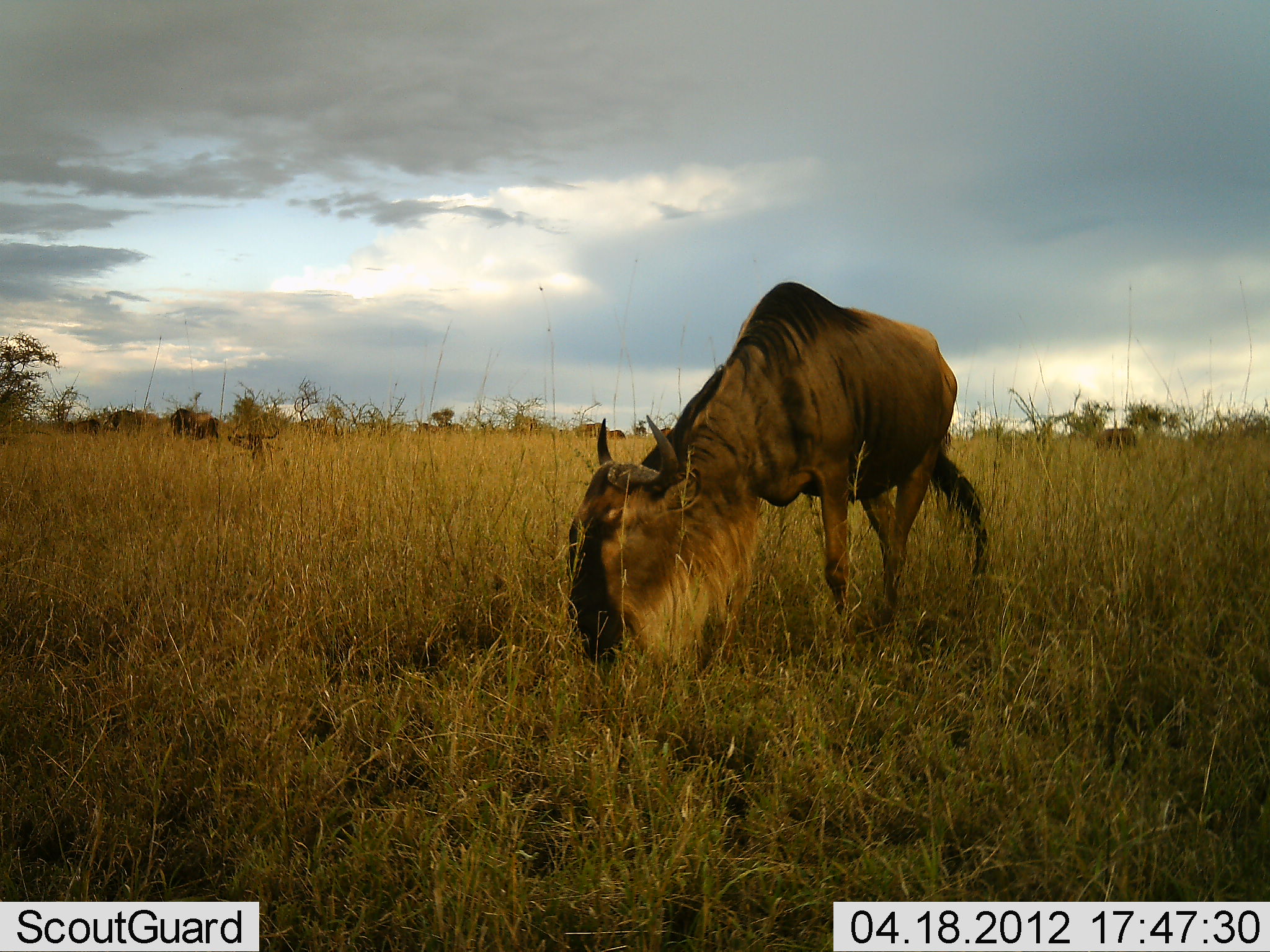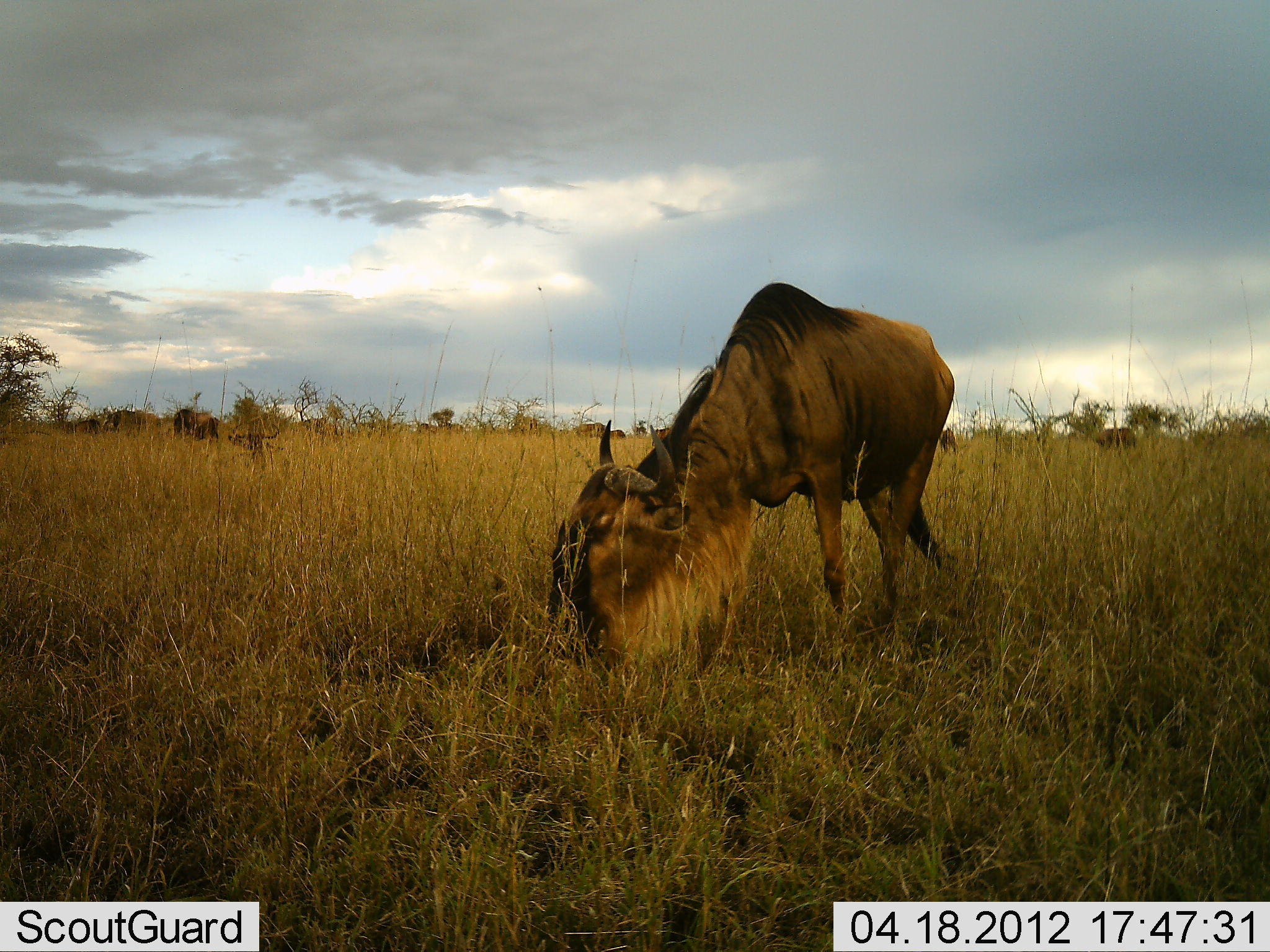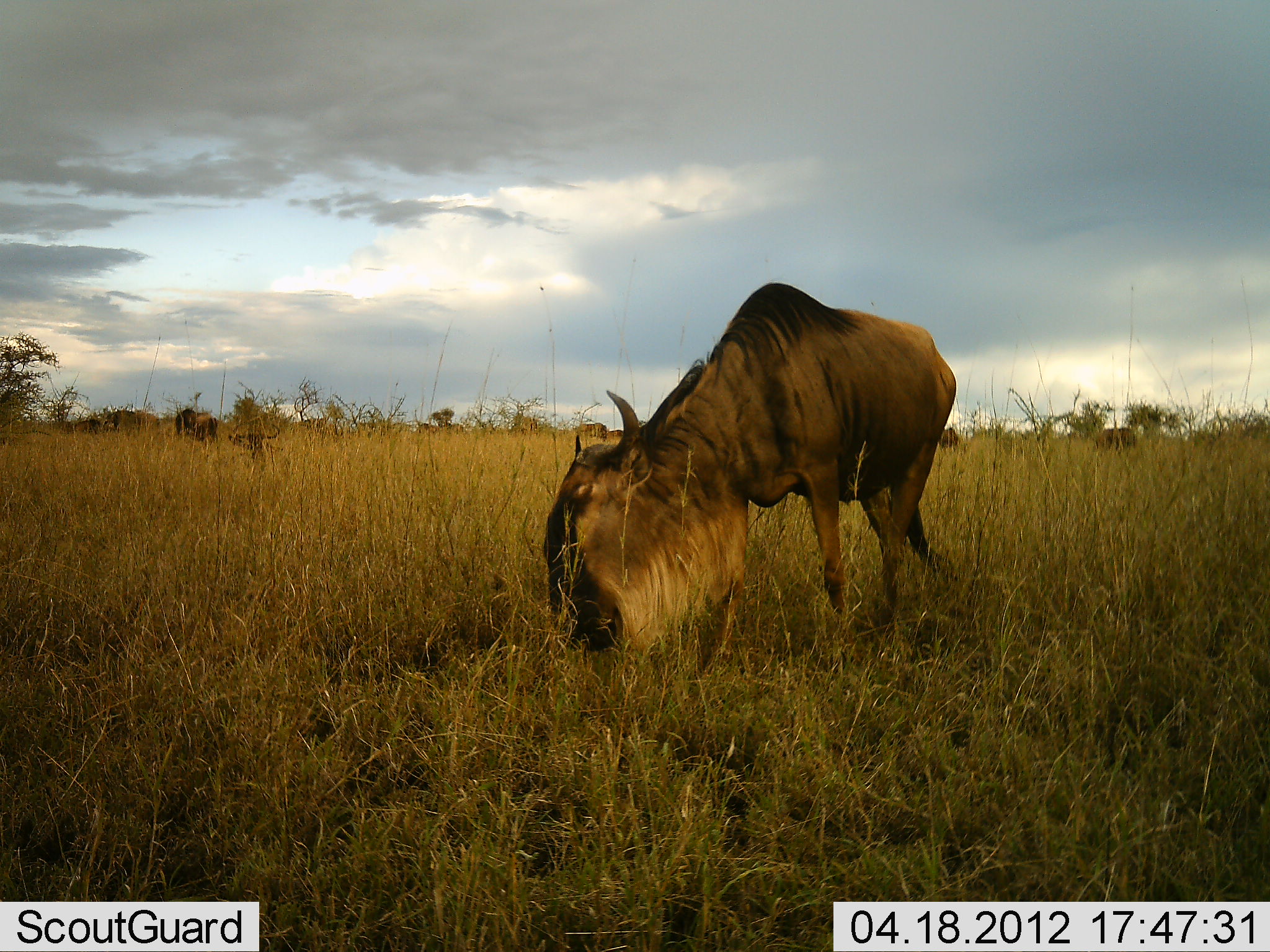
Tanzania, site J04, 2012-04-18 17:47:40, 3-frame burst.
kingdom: Animalia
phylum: Chordata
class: Mammalia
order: Artiodactyla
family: Bovidae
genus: Connochaetes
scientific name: Connochaetes taurinus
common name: blue wildebeest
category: wildebeest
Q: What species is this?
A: Wildebeest (blue wildebeest) (Connochaetes taurinus).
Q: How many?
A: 1.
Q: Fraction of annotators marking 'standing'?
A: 25%.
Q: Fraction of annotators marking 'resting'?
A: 3%.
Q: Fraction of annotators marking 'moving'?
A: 0%.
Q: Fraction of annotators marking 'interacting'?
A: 0%.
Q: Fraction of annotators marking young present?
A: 0%.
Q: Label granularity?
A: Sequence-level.